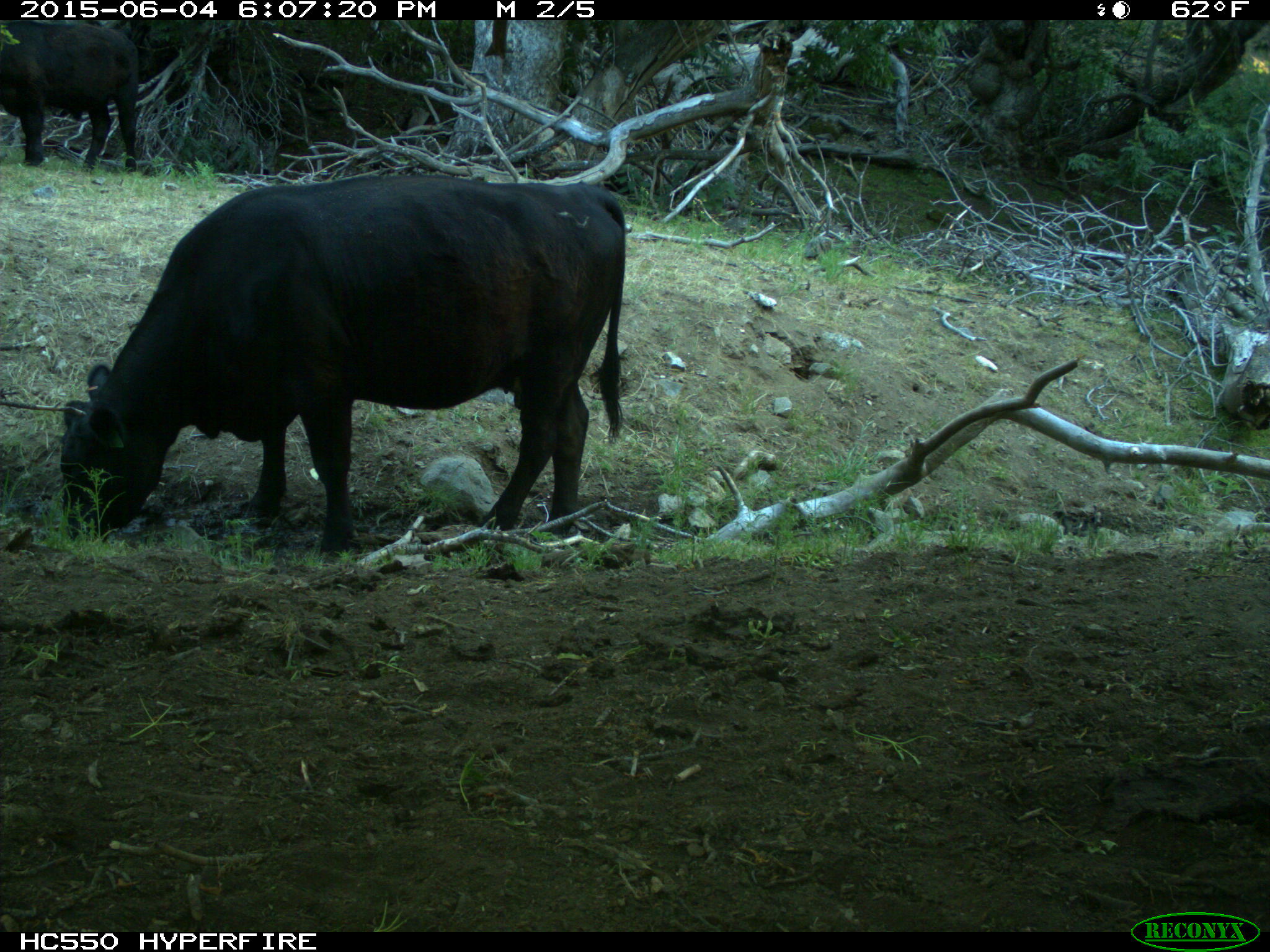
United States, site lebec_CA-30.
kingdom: Animalia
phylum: Chordata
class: Mammalia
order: Artiodactyla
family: Bovidae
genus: Bos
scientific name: Bos taurus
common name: domestic cow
Bos taurus (domestic cow).